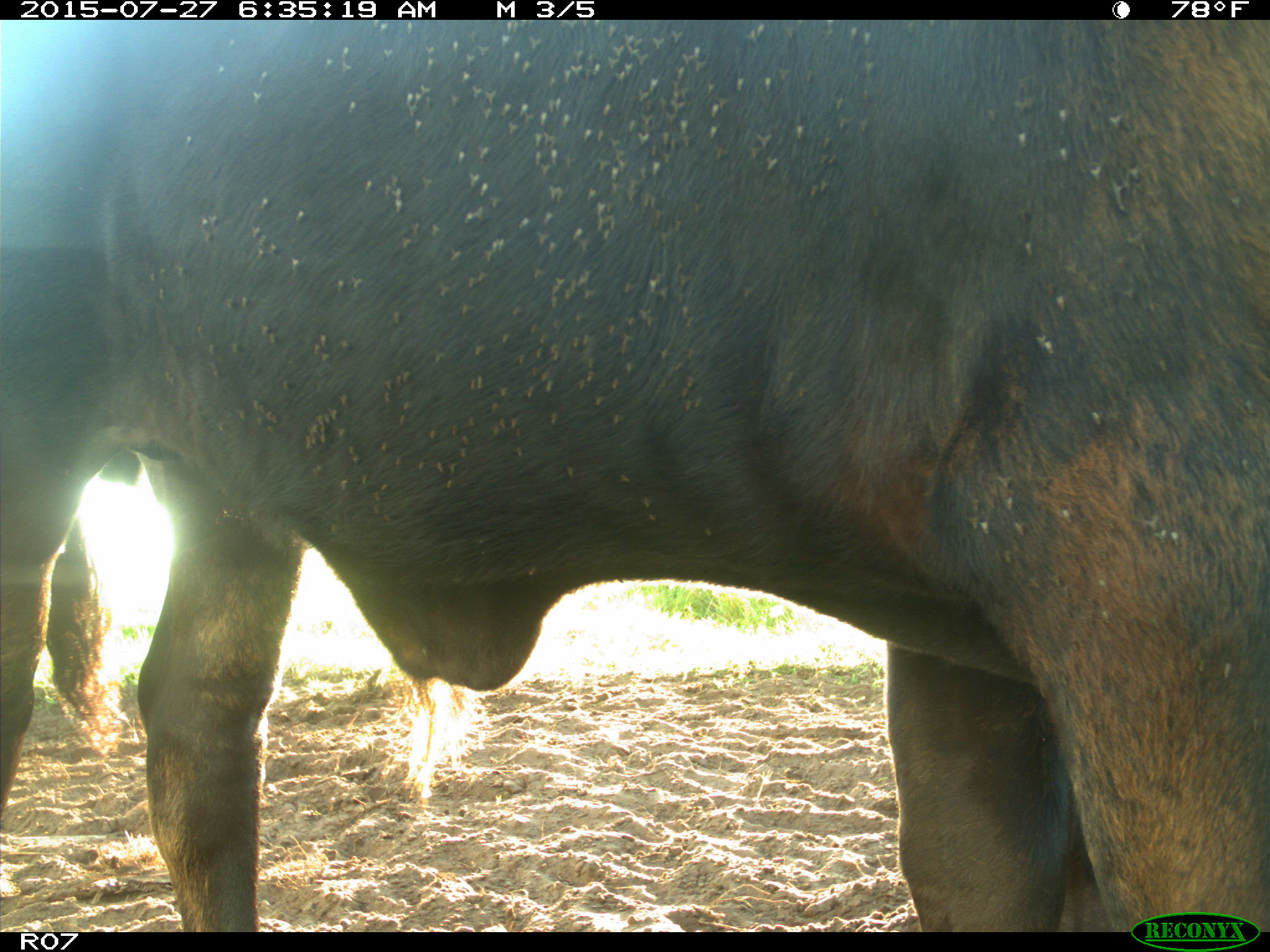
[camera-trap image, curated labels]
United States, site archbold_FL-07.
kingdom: Animalia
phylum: Chordata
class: Mammalia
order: Artiodactyla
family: Bovidae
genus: Bos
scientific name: Bos taurus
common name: domestic cow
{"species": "Bos taurus (domestic cow)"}